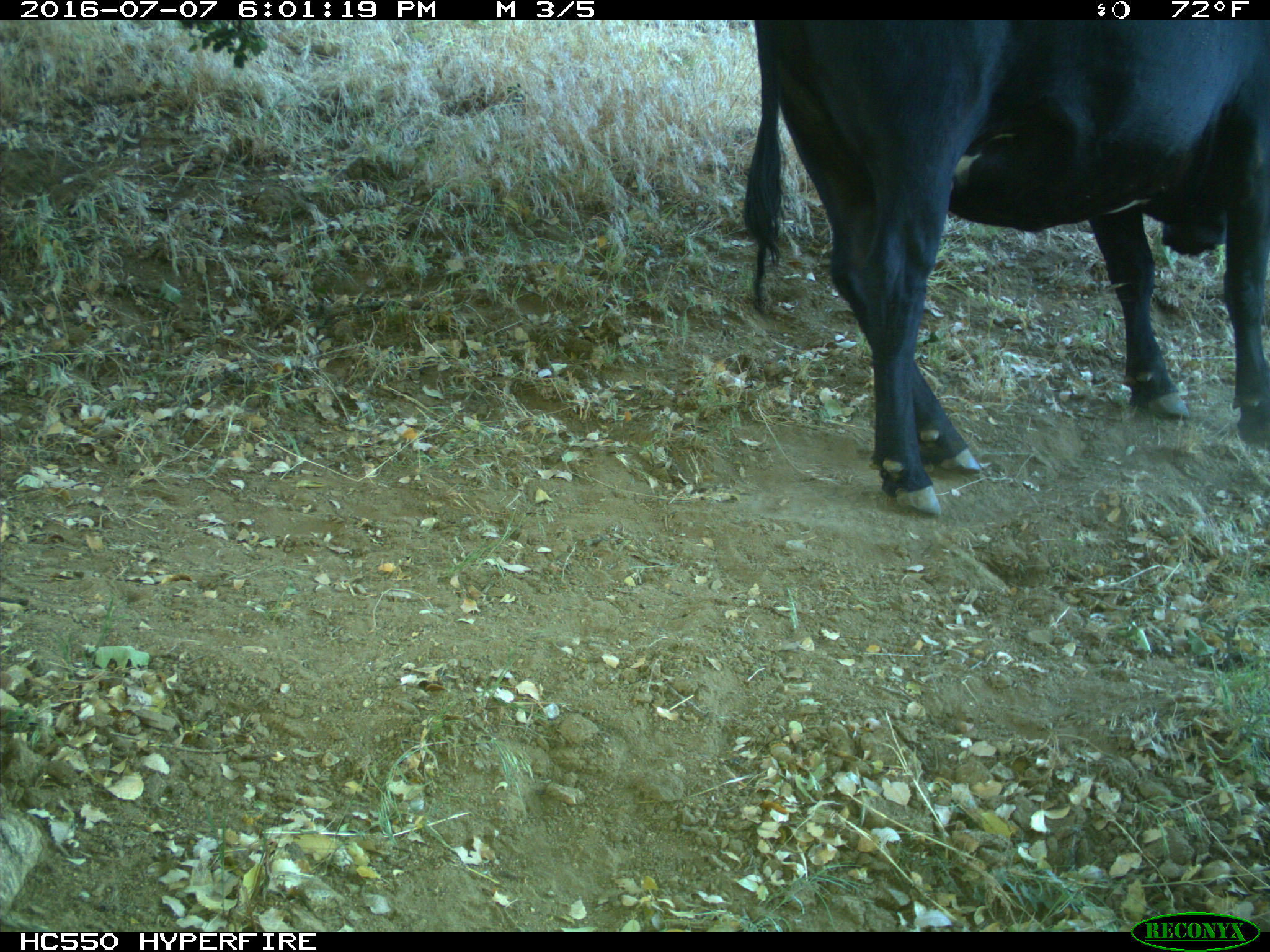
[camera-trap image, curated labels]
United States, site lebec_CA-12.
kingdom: Animalia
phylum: Chordata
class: Mammalia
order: Artiodactyla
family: Bovidae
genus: Bos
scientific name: Bos taurus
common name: domestic cow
Bos taurus (domestic cow).